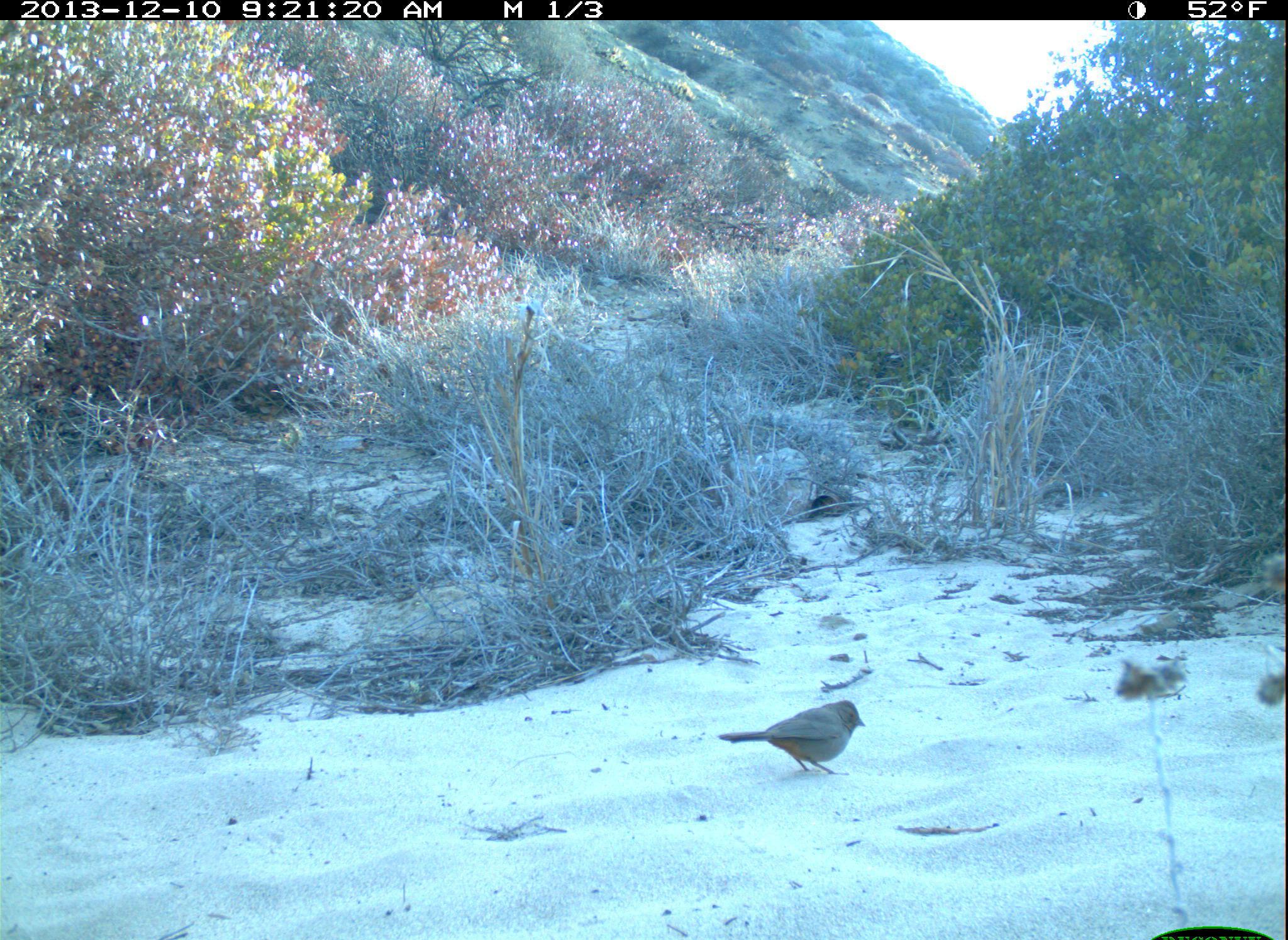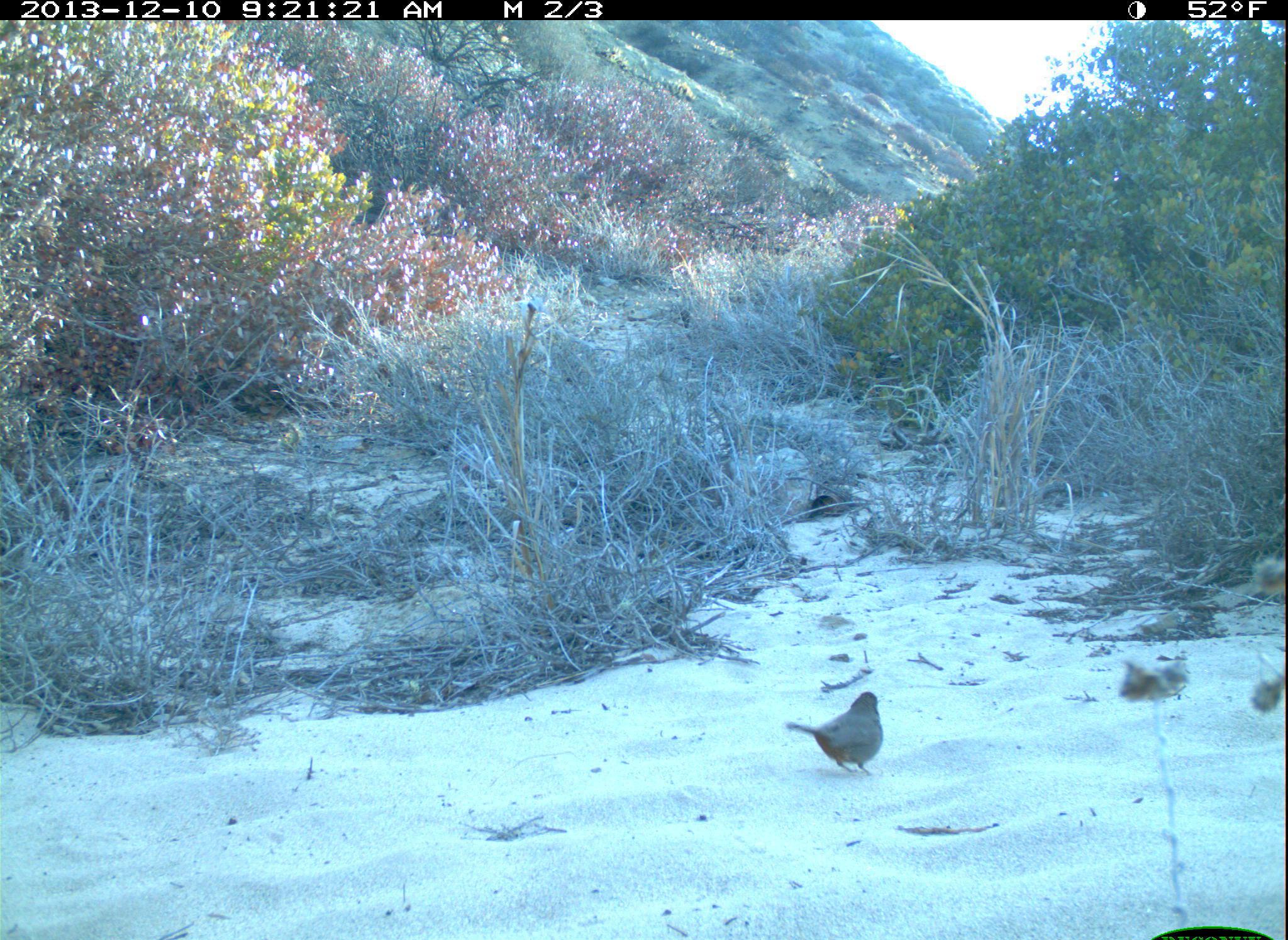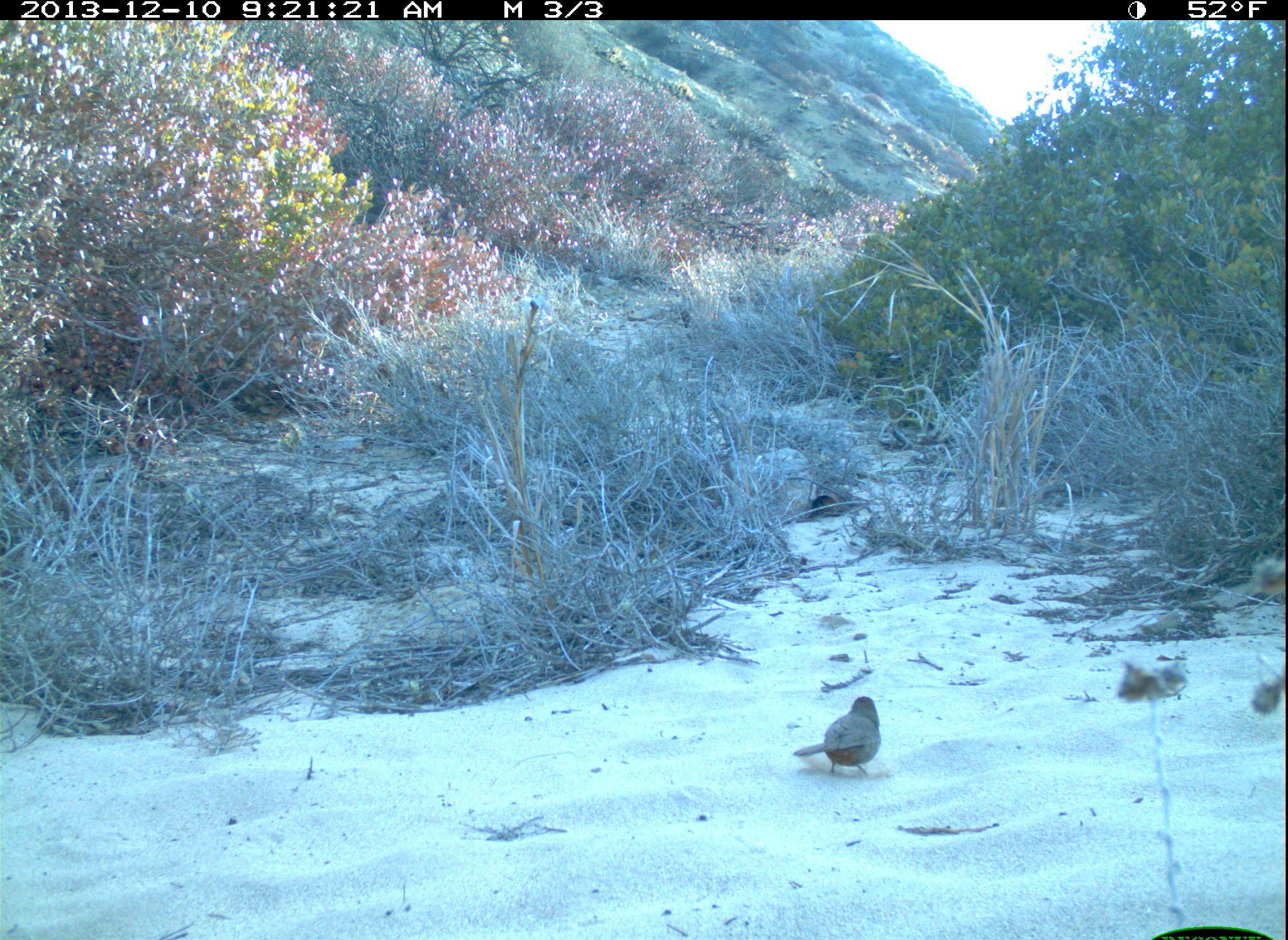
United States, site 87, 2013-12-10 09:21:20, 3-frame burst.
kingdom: Animalia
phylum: Chordata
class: Aves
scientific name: Aves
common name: bird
Bird (Aves).